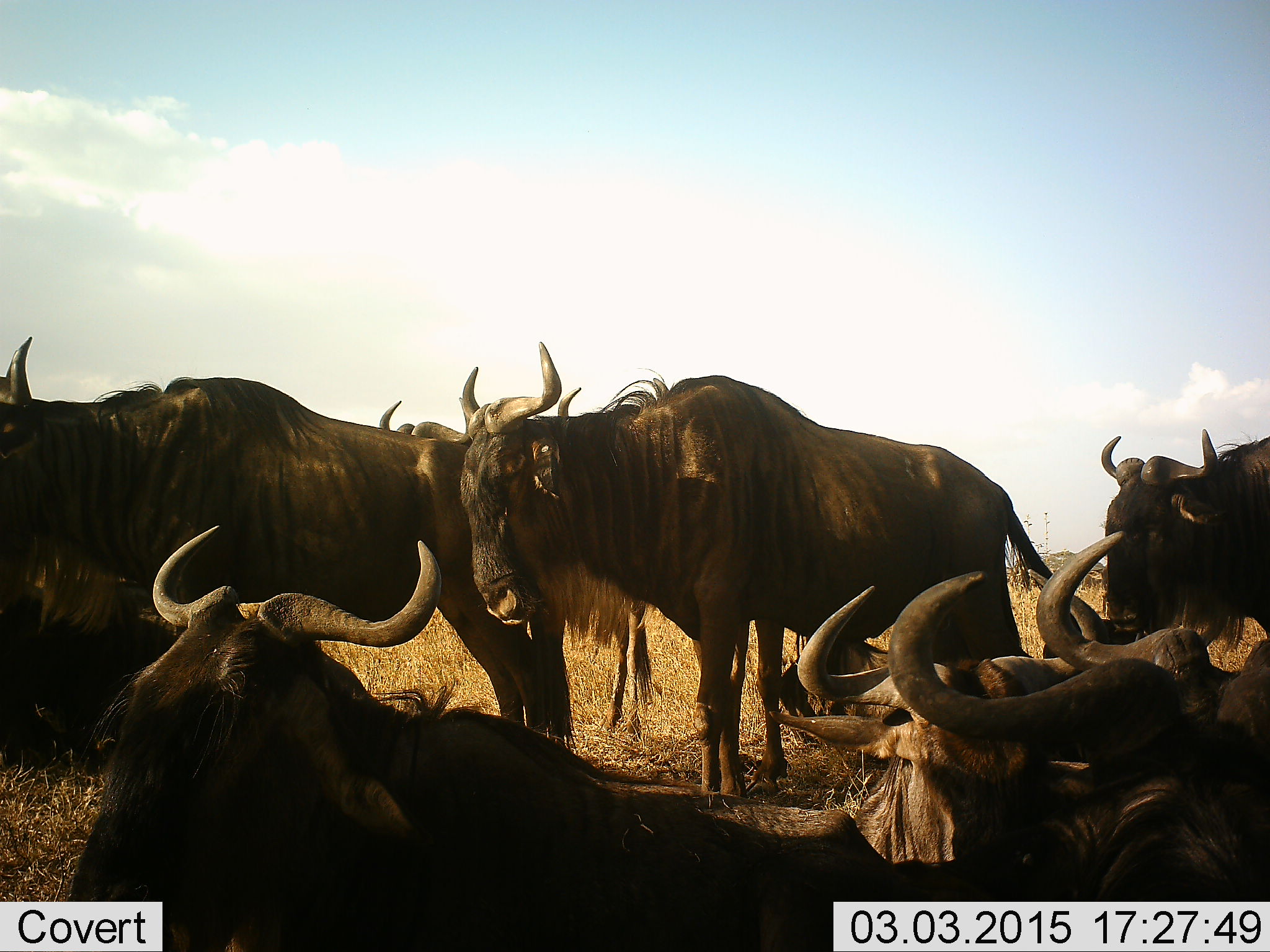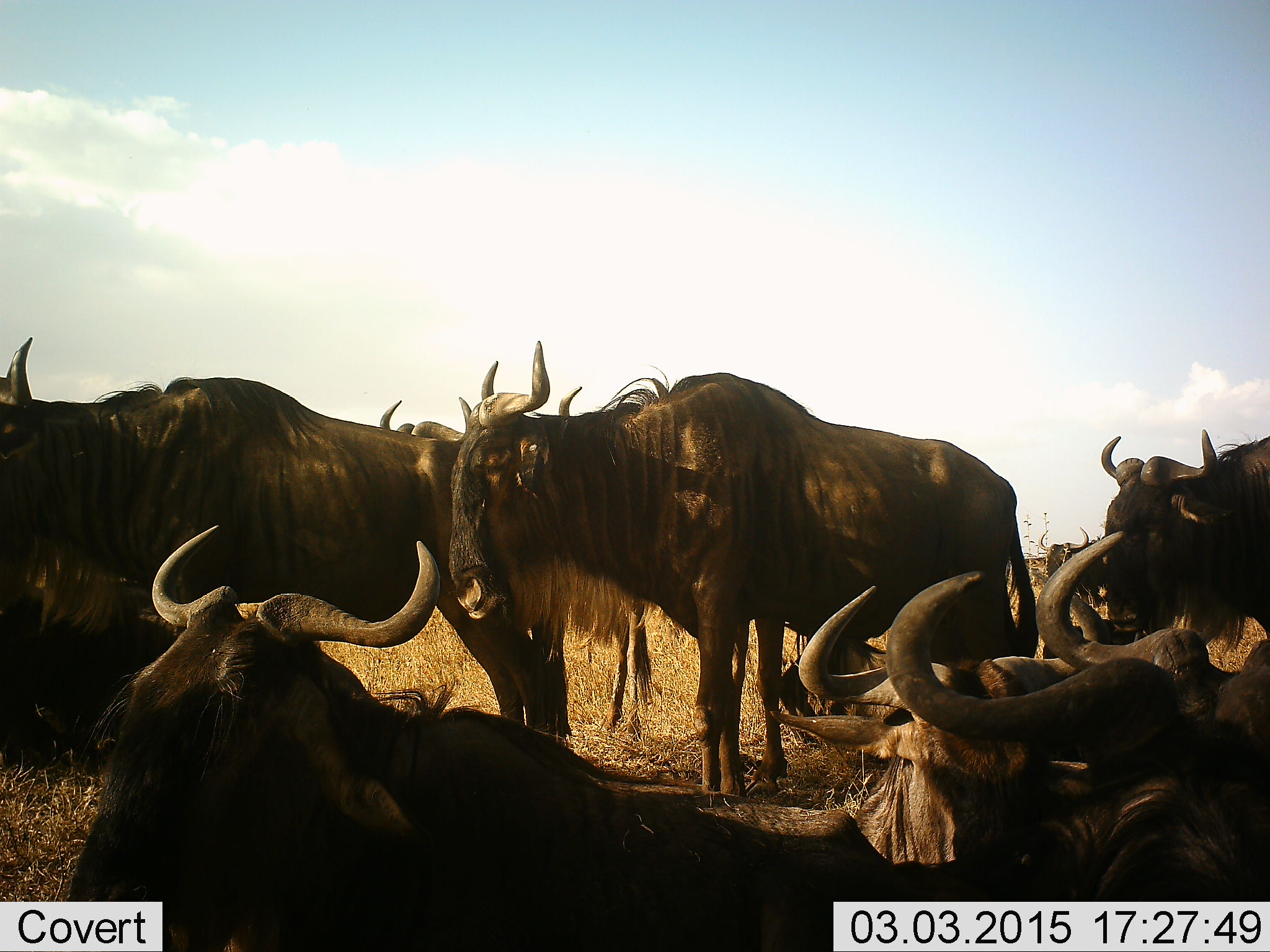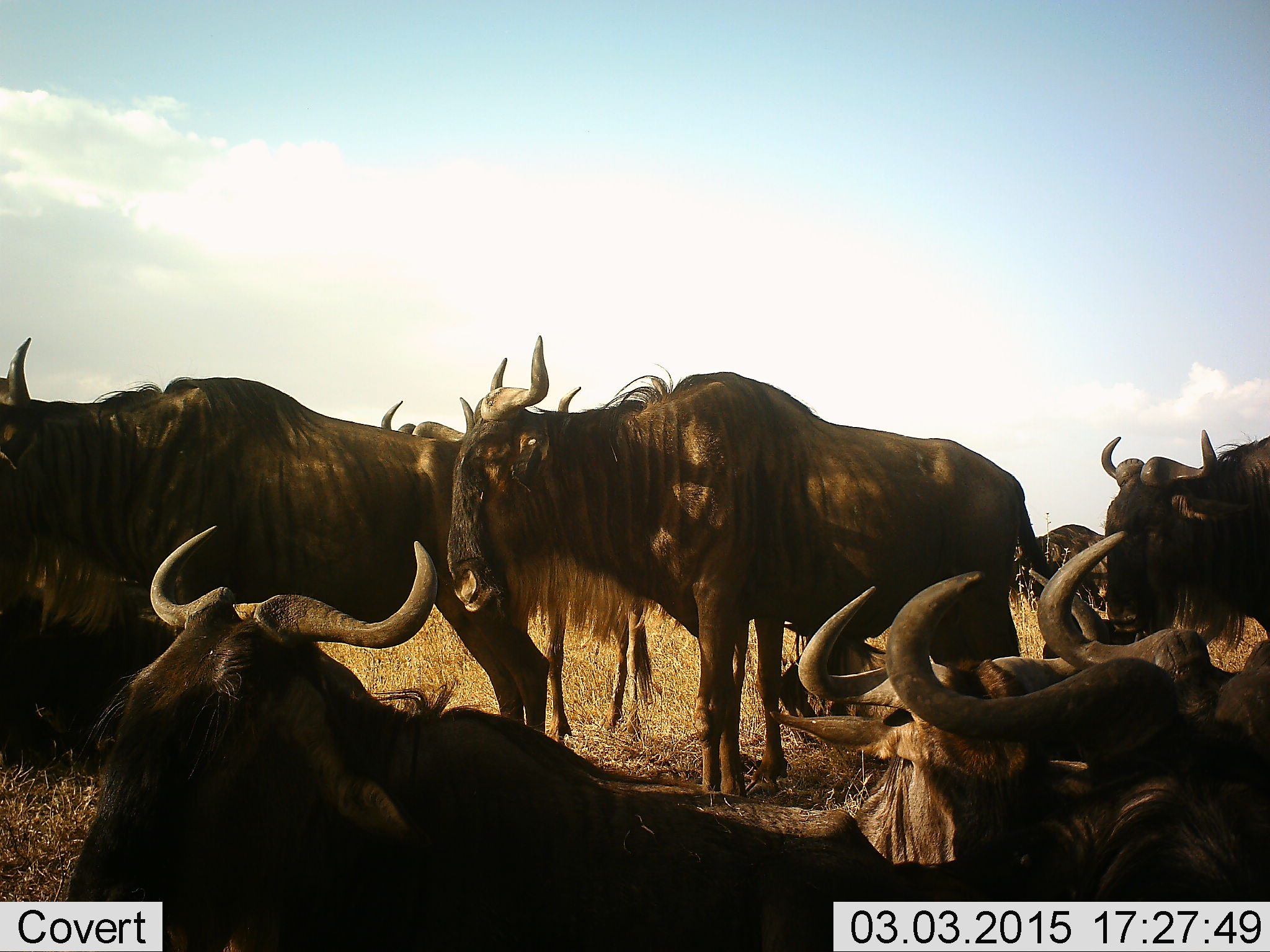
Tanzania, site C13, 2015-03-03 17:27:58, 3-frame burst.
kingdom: Animalia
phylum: Chordata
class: Mammalia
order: Artiodactyla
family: Bovidae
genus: Connochaetes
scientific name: Connochaetes taurinus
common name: blue wildebeest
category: wildebeest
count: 8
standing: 70%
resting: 100%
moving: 0%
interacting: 0%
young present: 0%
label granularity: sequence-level